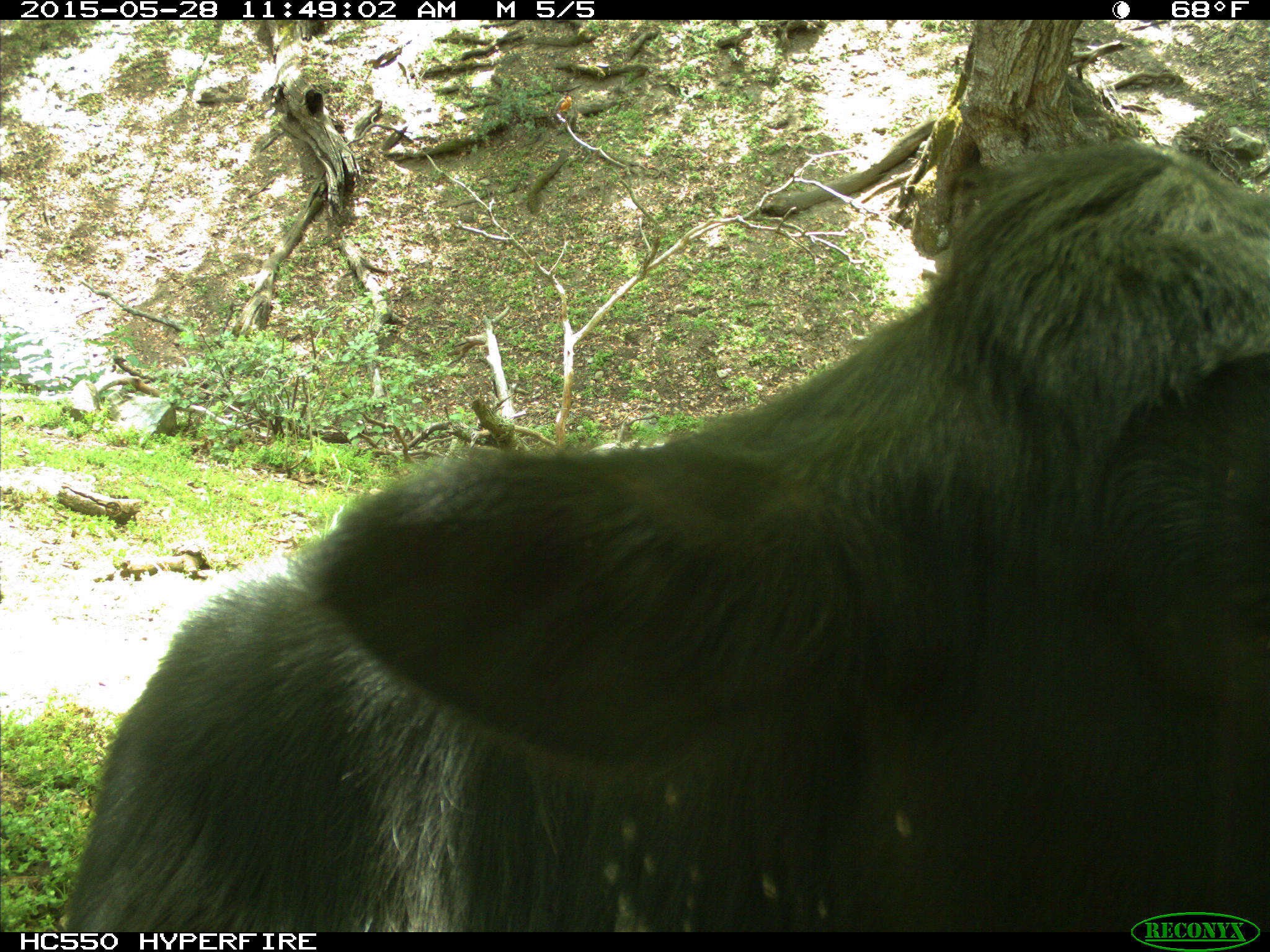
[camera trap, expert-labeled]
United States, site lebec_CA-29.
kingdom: Animalia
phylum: Chordata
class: Mammalia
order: Artiodactyla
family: Bovidae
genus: Bos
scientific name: Bos taurus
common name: domestic cow